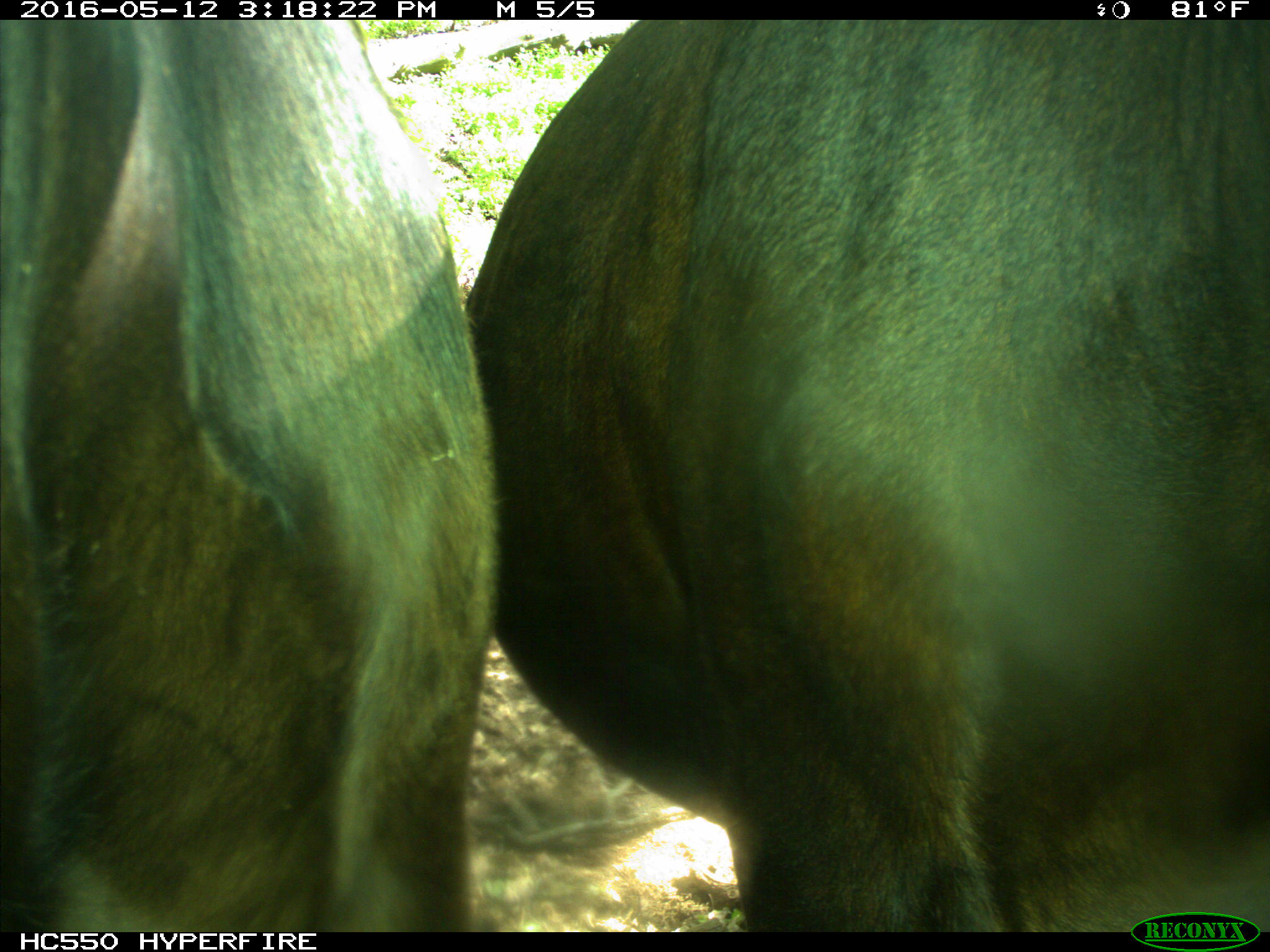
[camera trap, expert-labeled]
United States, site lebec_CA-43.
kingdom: Animalia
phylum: Chordata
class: Mammalia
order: Artiodactyla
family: Bovidae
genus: Bos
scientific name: Bos taurus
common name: domestic cow